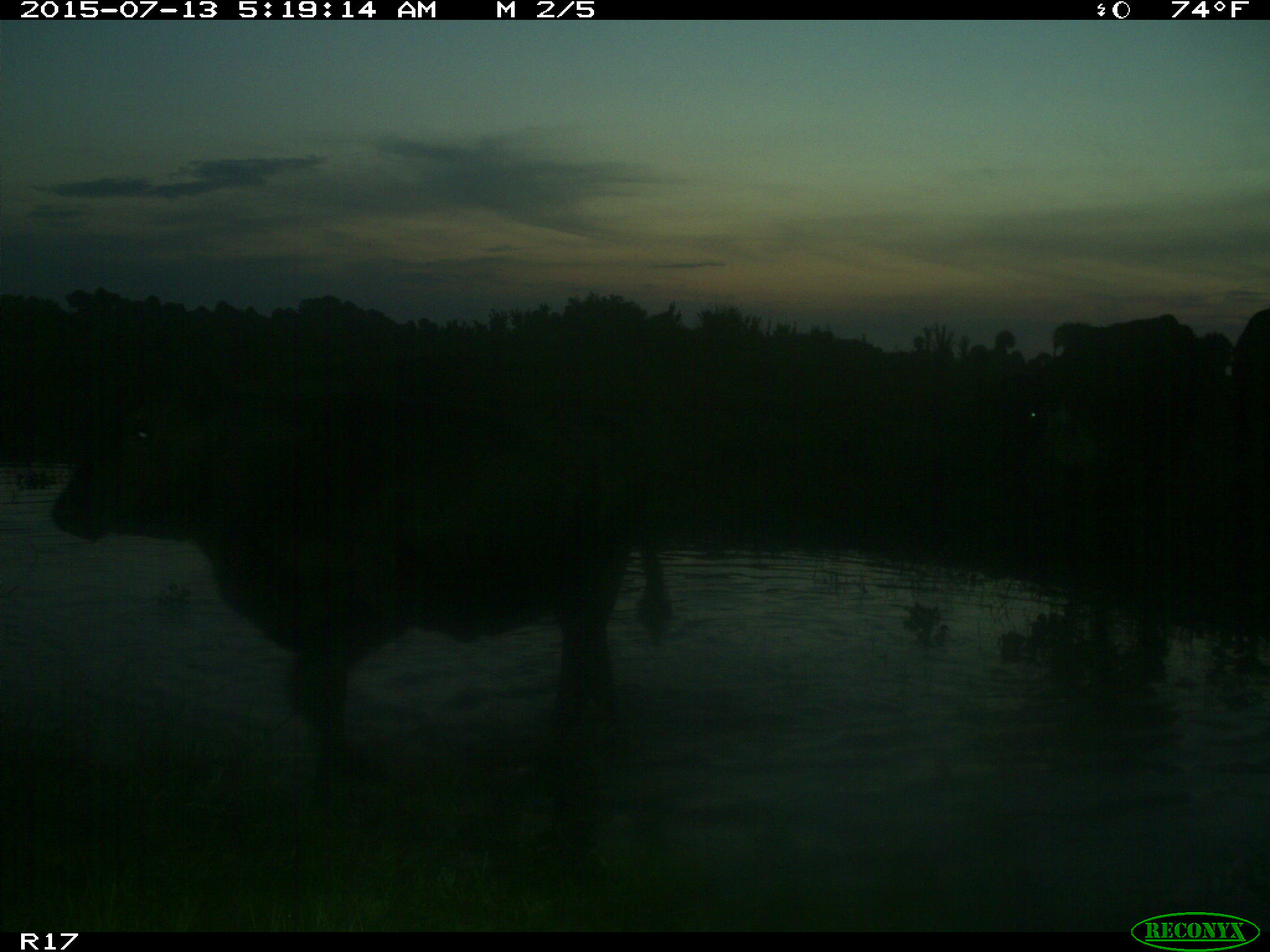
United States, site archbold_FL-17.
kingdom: Animalia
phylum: Chordata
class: Mammalia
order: Artiodactyla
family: Bovidae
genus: Bos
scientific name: Bos taurus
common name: domestic cow